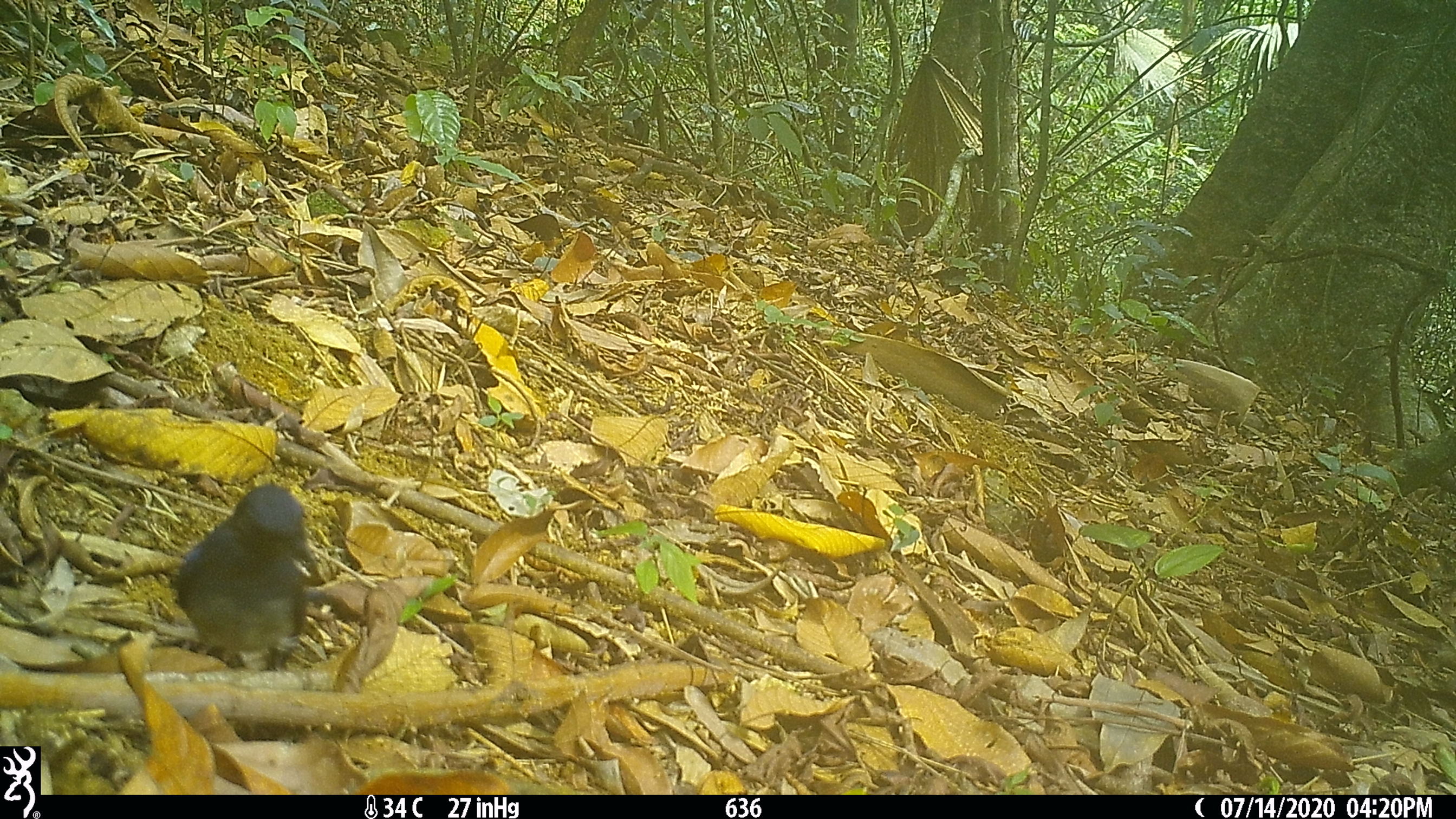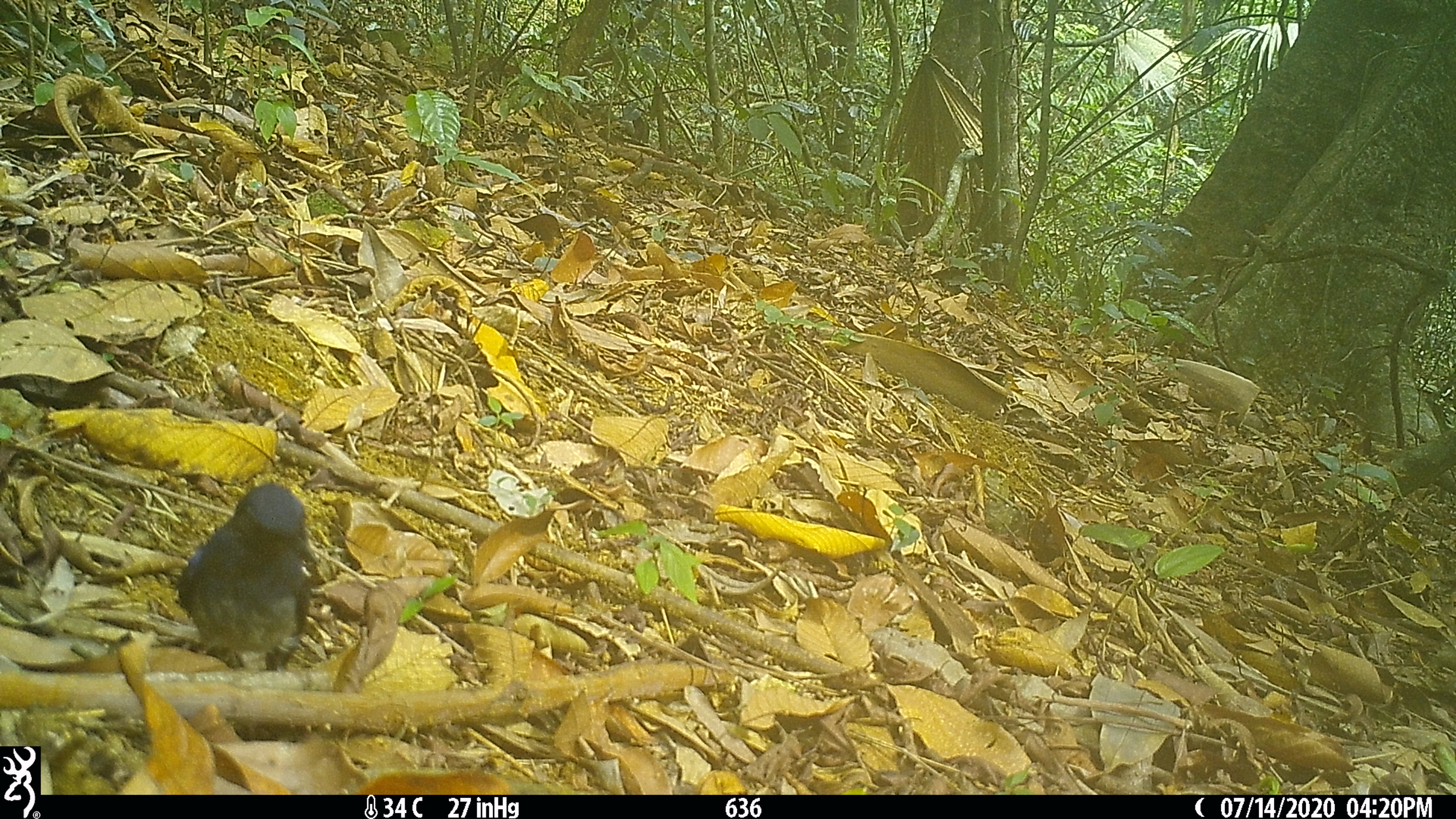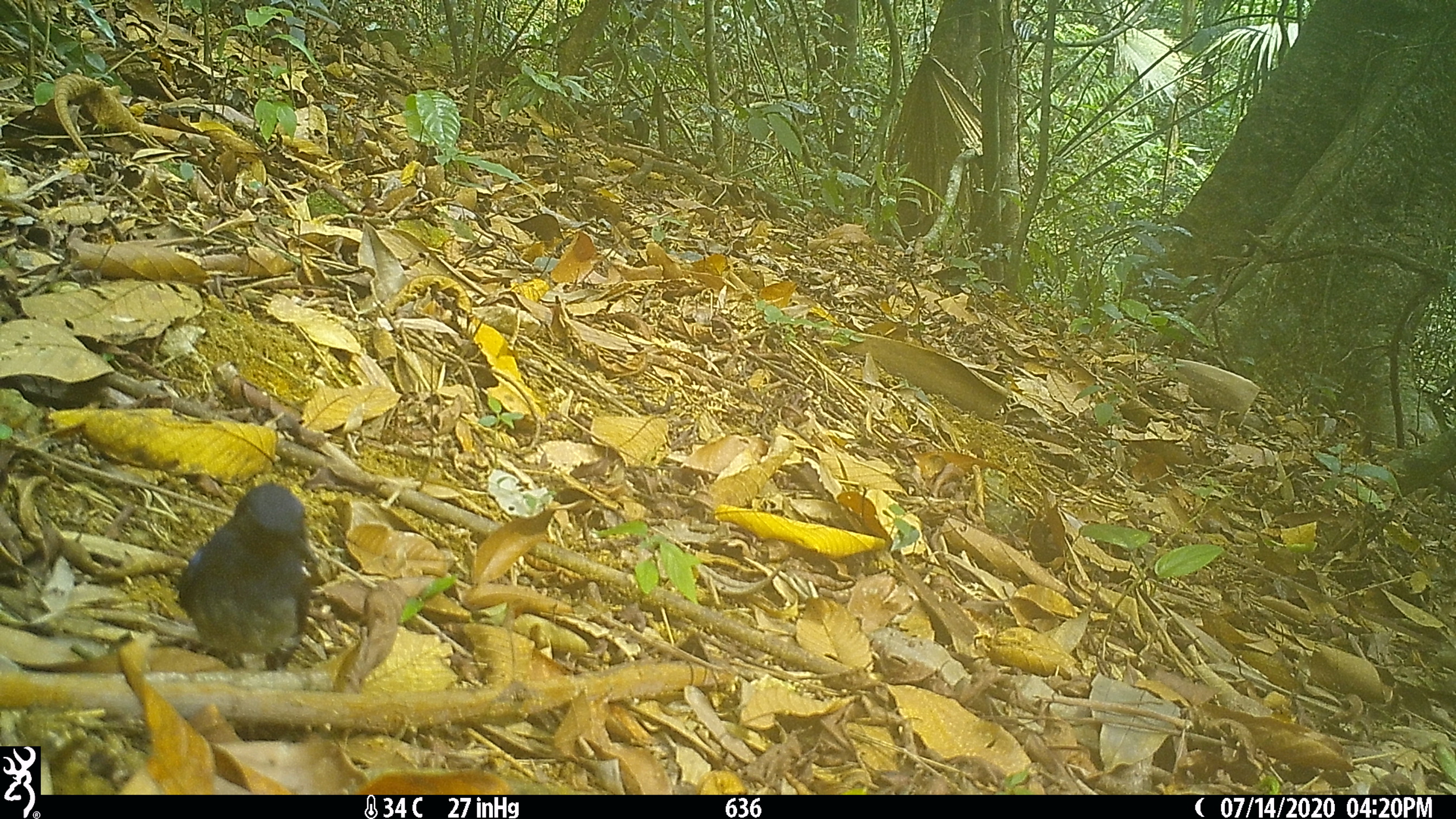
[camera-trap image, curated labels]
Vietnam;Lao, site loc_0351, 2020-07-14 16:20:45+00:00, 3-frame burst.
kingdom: Animalia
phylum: Chordata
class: Aves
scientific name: Aves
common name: bird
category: unidentified bird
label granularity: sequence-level